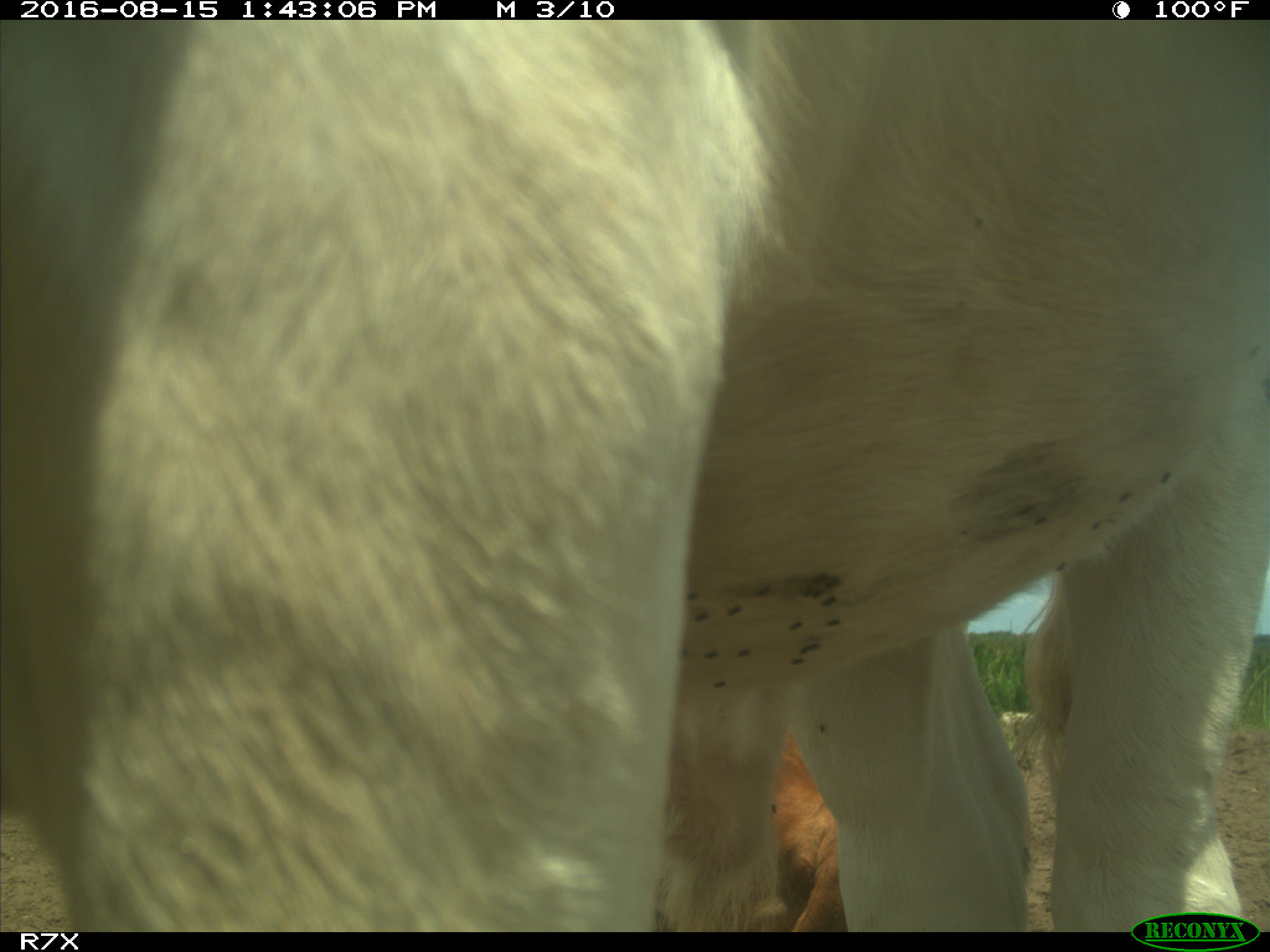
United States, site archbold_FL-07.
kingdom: Animalia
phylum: Chordata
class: Mammalia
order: Artiodactyla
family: Bovidae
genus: Bos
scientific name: Bos taurus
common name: domestic cow